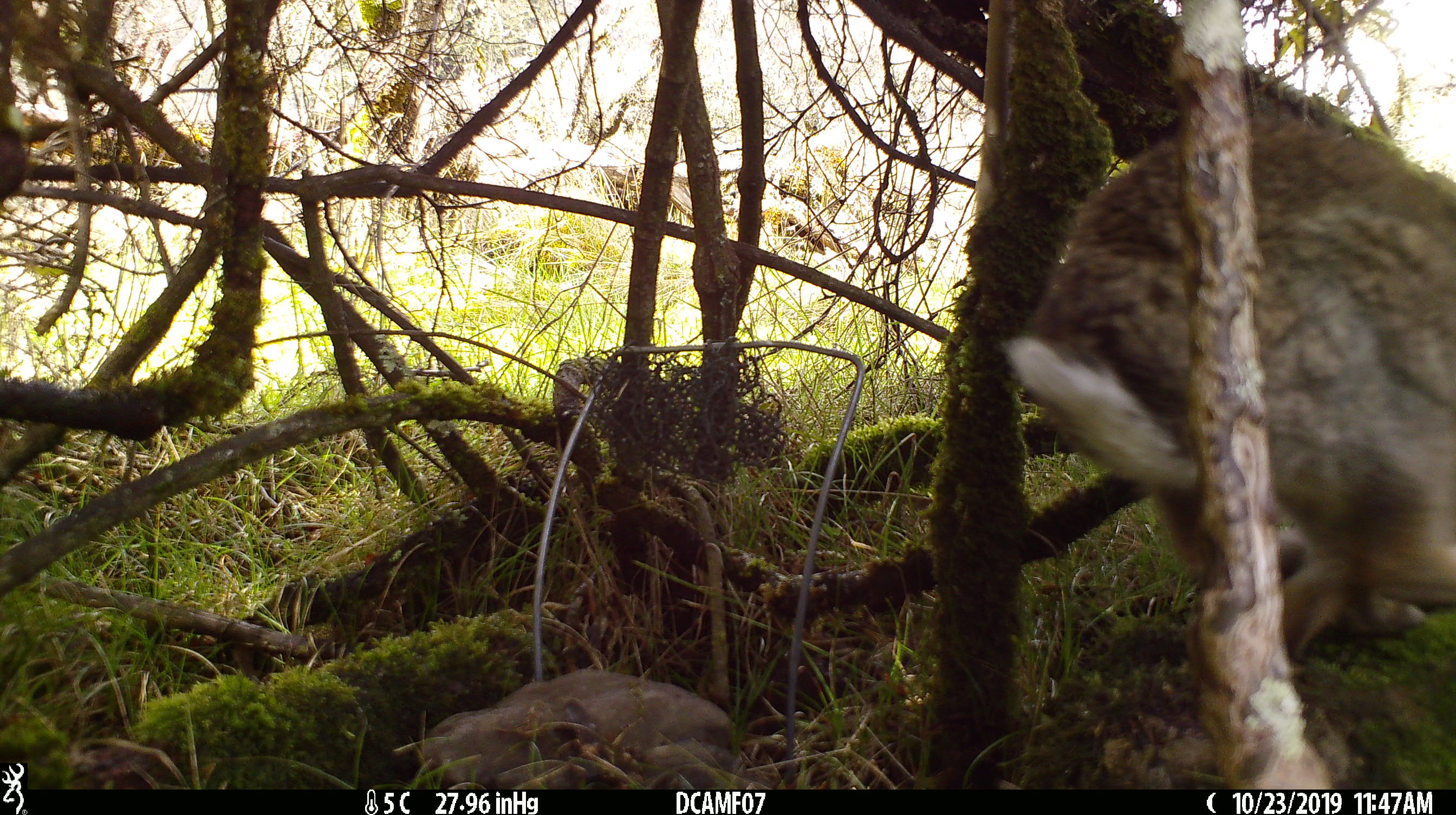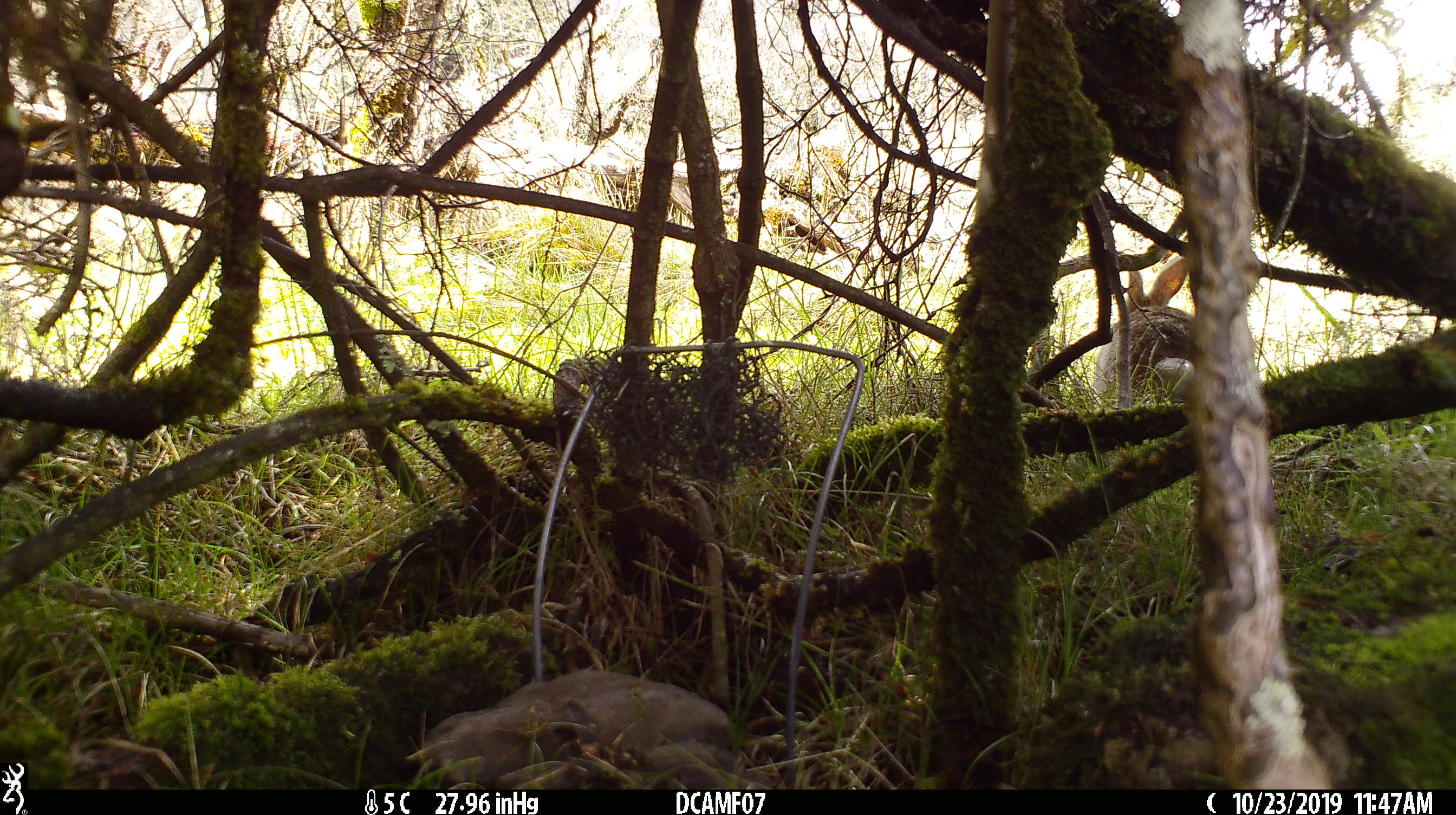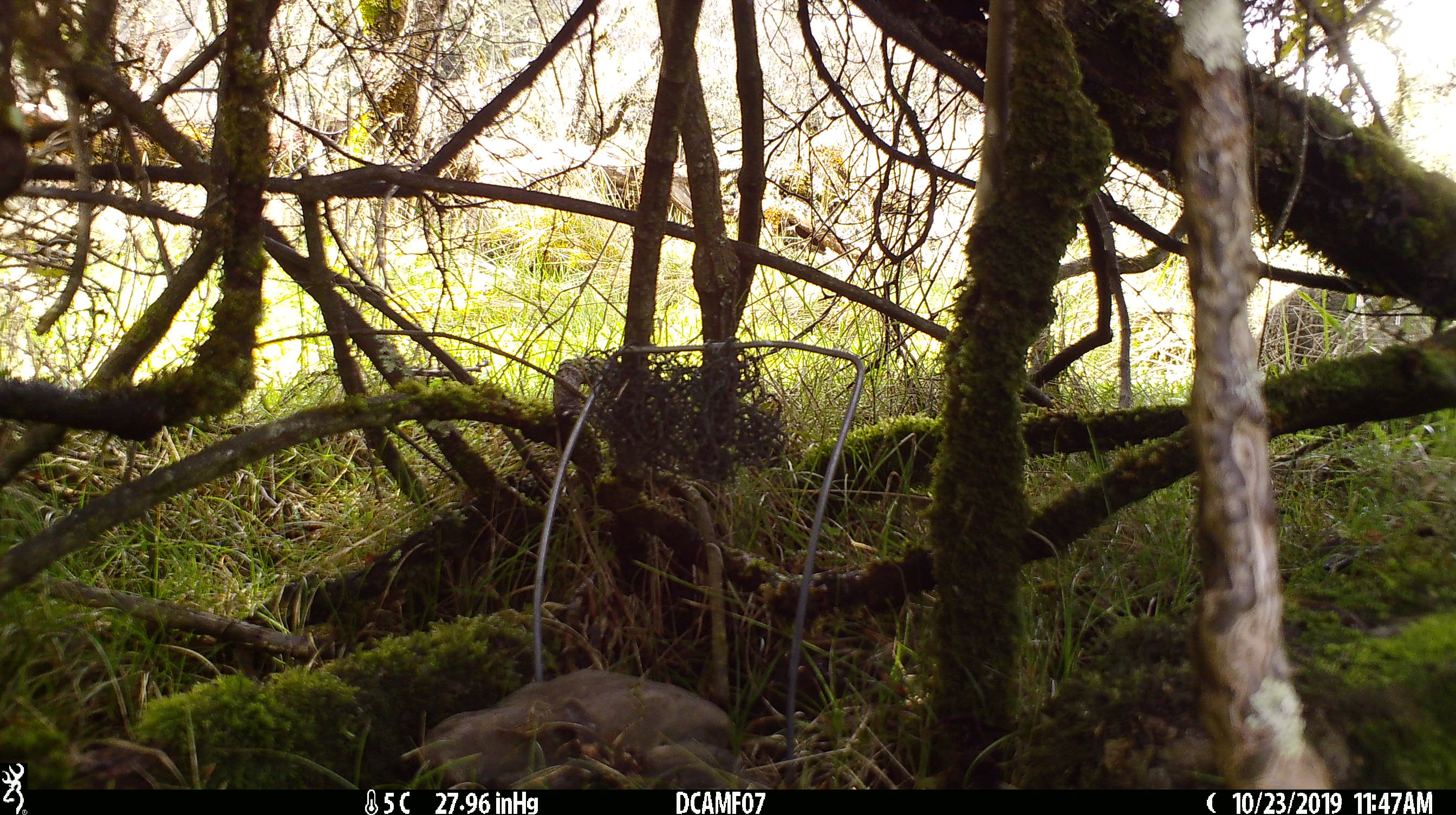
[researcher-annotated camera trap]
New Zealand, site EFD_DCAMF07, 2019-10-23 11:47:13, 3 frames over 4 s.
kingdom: Animalia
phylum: Chordata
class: Mammalia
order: Lagomorpha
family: Leporidae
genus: Oryctolagus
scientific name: Oryctolagus cuniculus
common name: european rabbit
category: rabbit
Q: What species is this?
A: Rabbit (european rabbit) (Oryctolagus cuniculus).